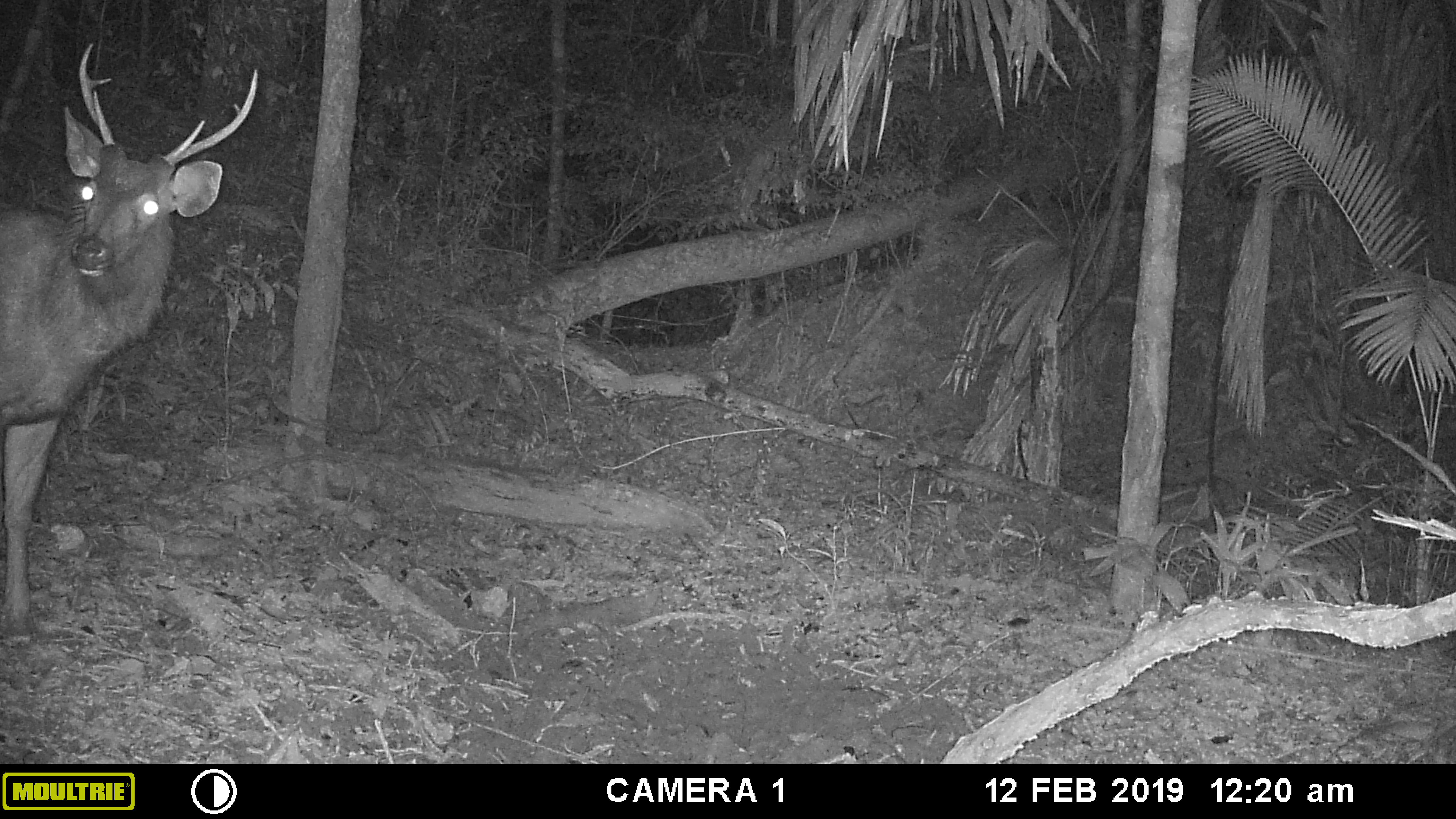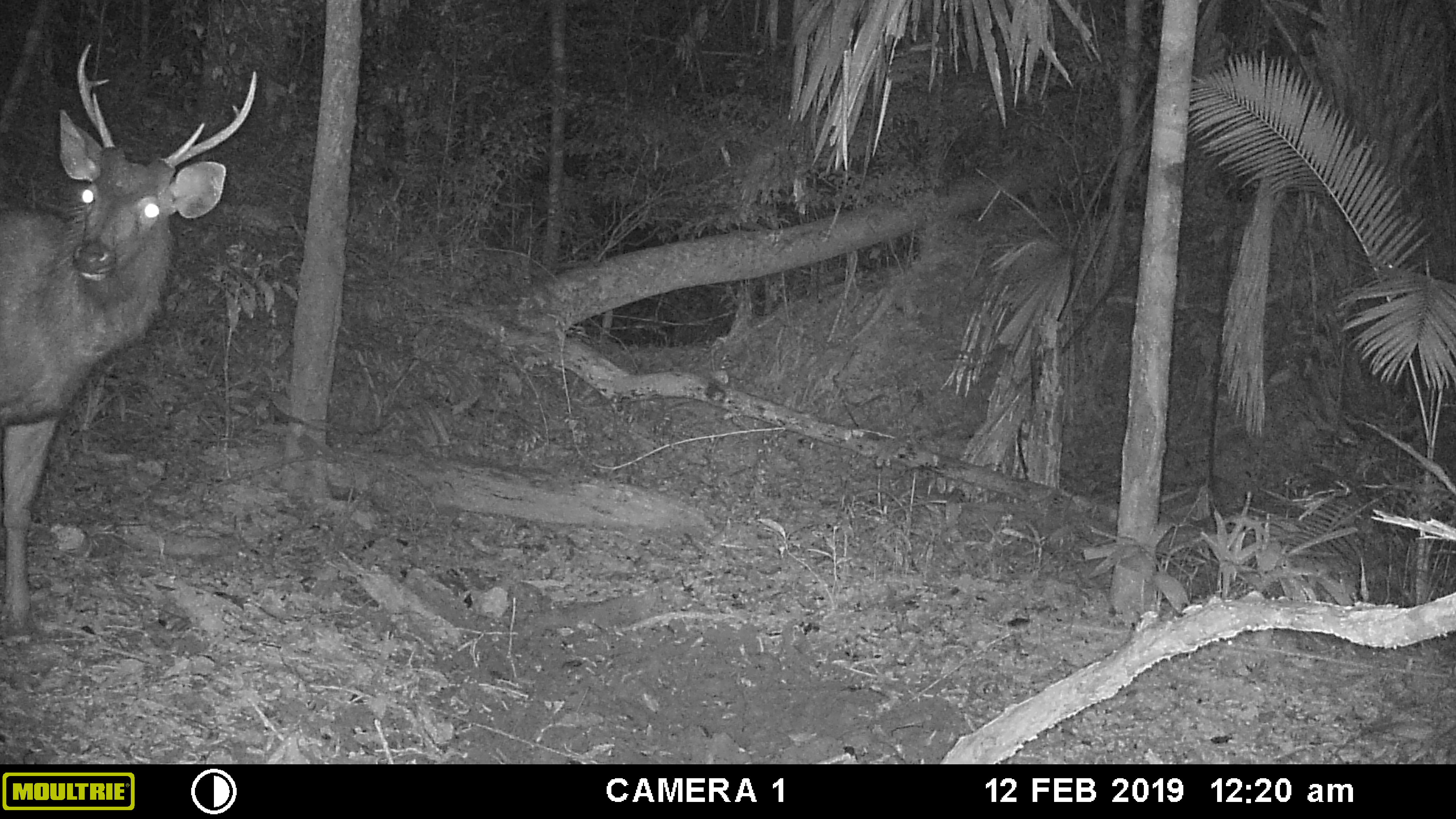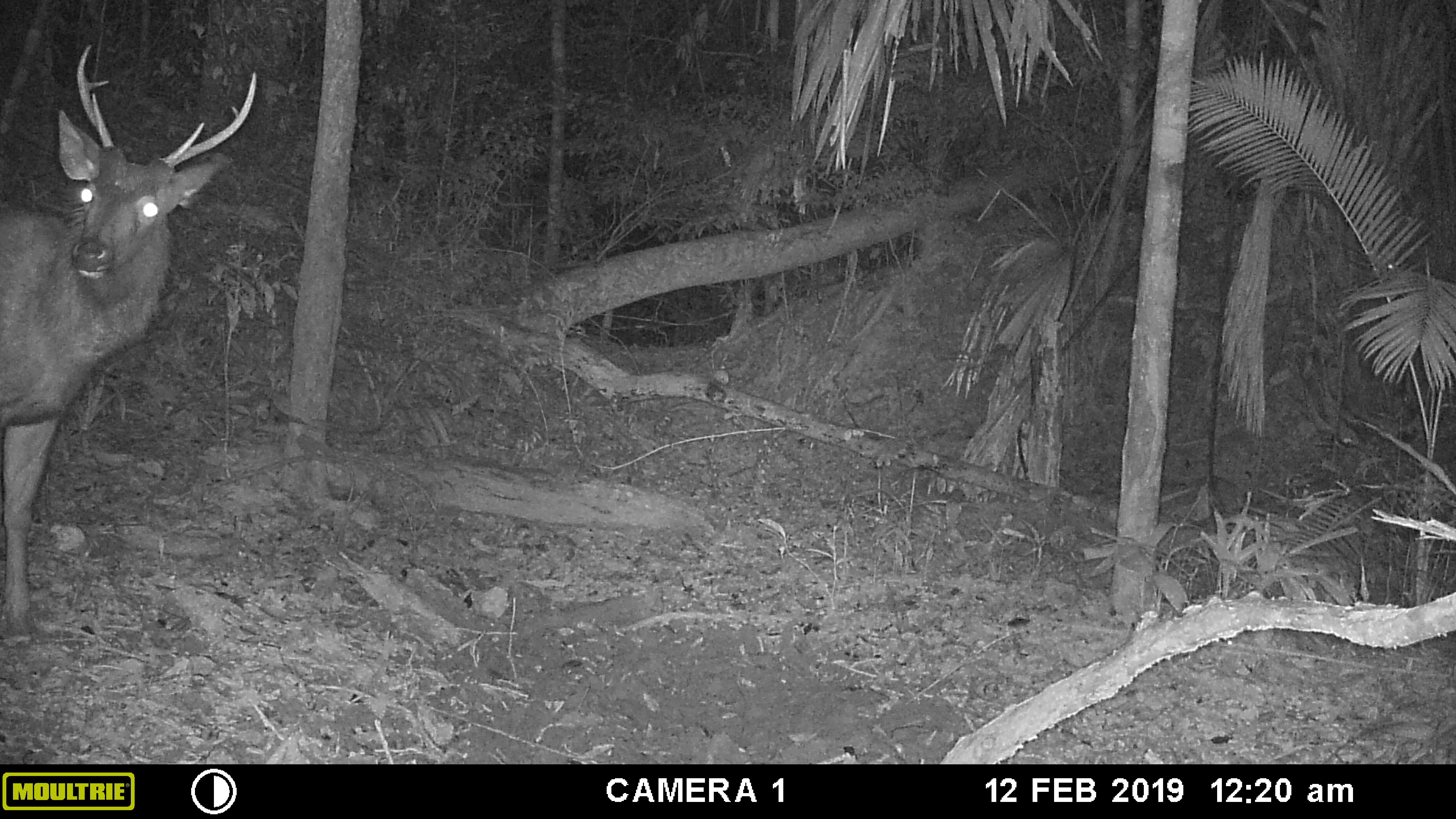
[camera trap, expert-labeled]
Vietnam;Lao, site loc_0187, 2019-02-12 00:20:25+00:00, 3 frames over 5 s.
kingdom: Animalia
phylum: Chordata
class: Mammalia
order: Artiodactyla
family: Cervidae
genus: Rusa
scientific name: Rusa unicolor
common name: sambar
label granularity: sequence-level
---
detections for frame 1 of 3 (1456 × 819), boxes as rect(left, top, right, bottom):
sambar: rect(0, 41, 256, 633)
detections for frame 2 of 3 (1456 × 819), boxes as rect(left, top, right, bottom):
sambar: rect(0, 42, 257, 632)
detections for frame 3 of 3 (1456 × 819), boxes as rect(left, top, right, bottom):
sambar: rect(0, 35, 257, 627)